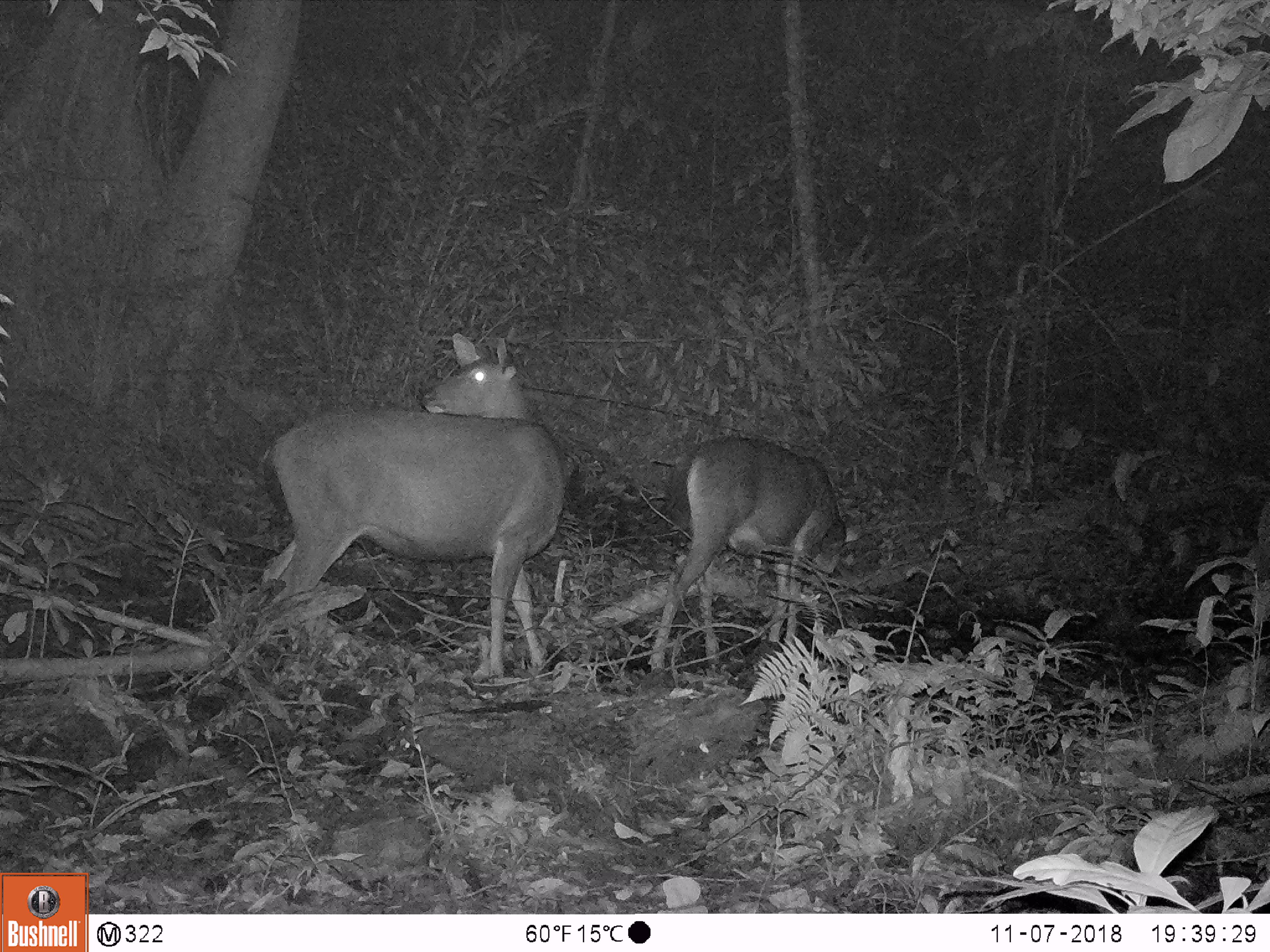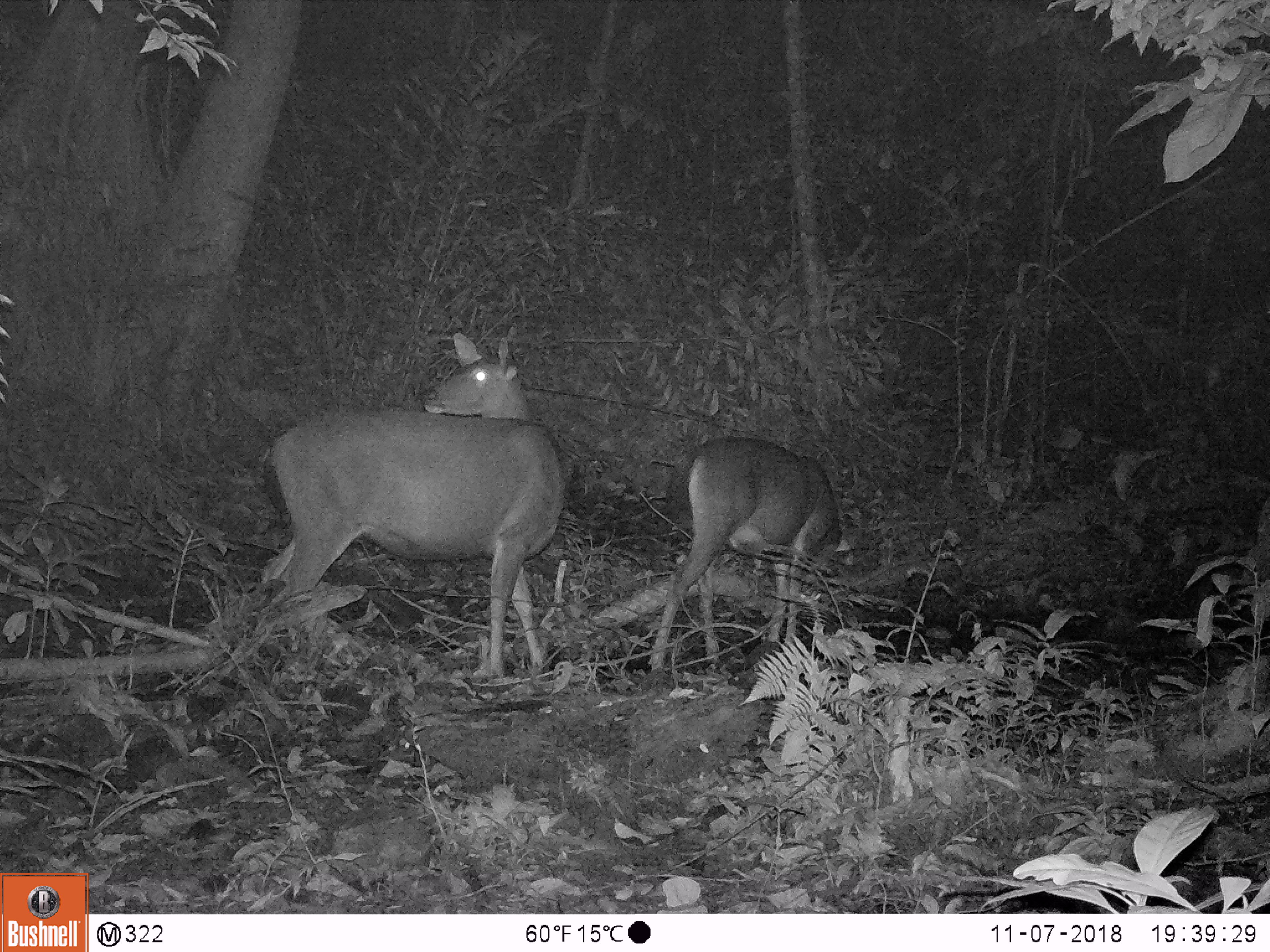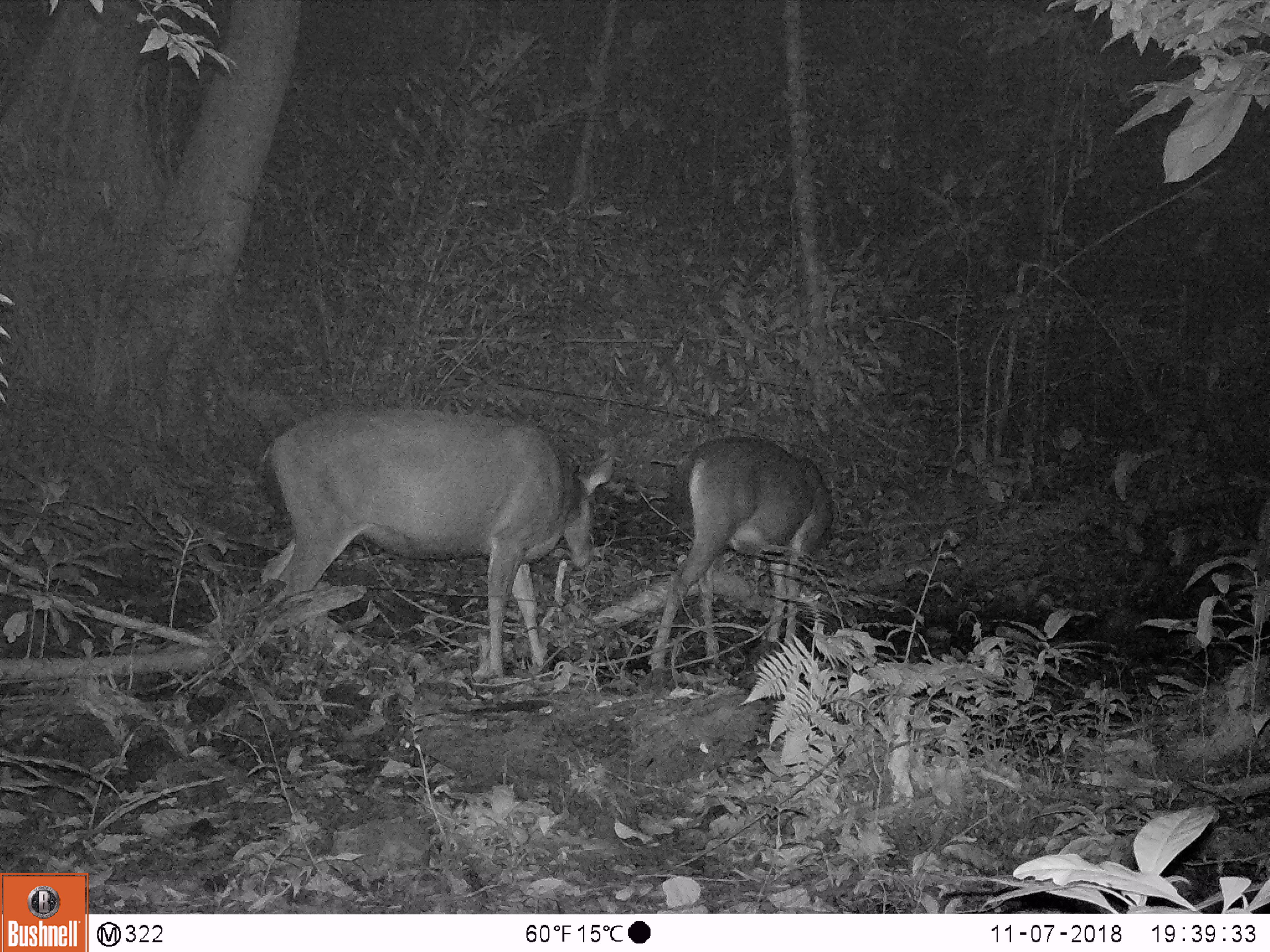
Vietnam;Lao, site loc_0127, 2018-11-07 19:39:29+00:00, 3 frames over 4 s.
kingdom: Animalia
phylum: Chordata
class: Mammalia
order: Artiodactyla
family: Cervidae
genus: Rusa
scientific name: Rusa unicolor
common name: sambar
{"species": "sambar (Rusa unicolor)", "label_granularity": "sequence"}